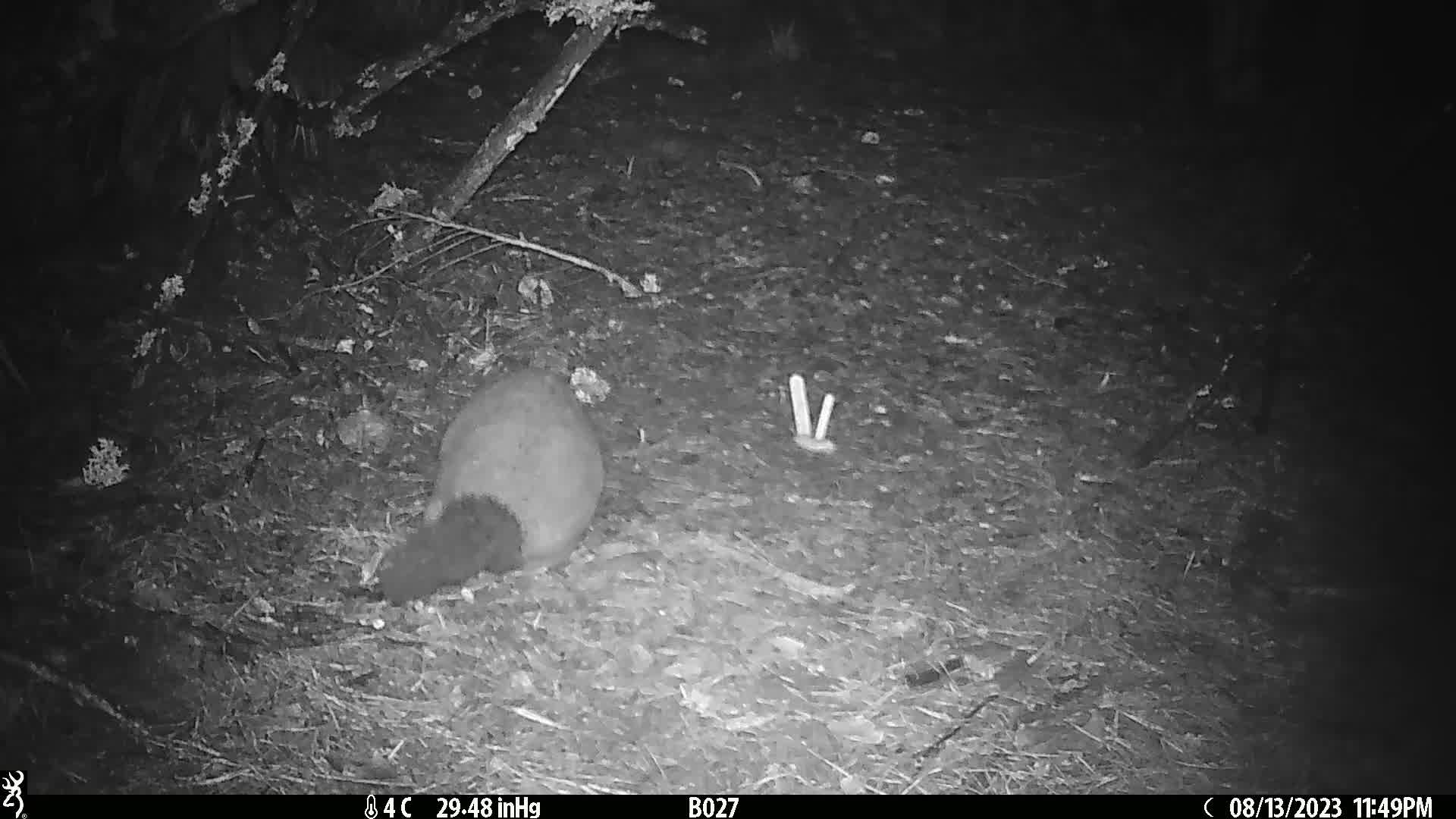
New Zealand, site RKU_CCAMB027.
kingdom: Animalia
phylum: Chordata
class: Mammalia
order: Diprotodontia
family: Phalangeridae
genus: Trichosurus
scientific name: Trichosurus vulpecula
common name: common brushtail possum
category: possum